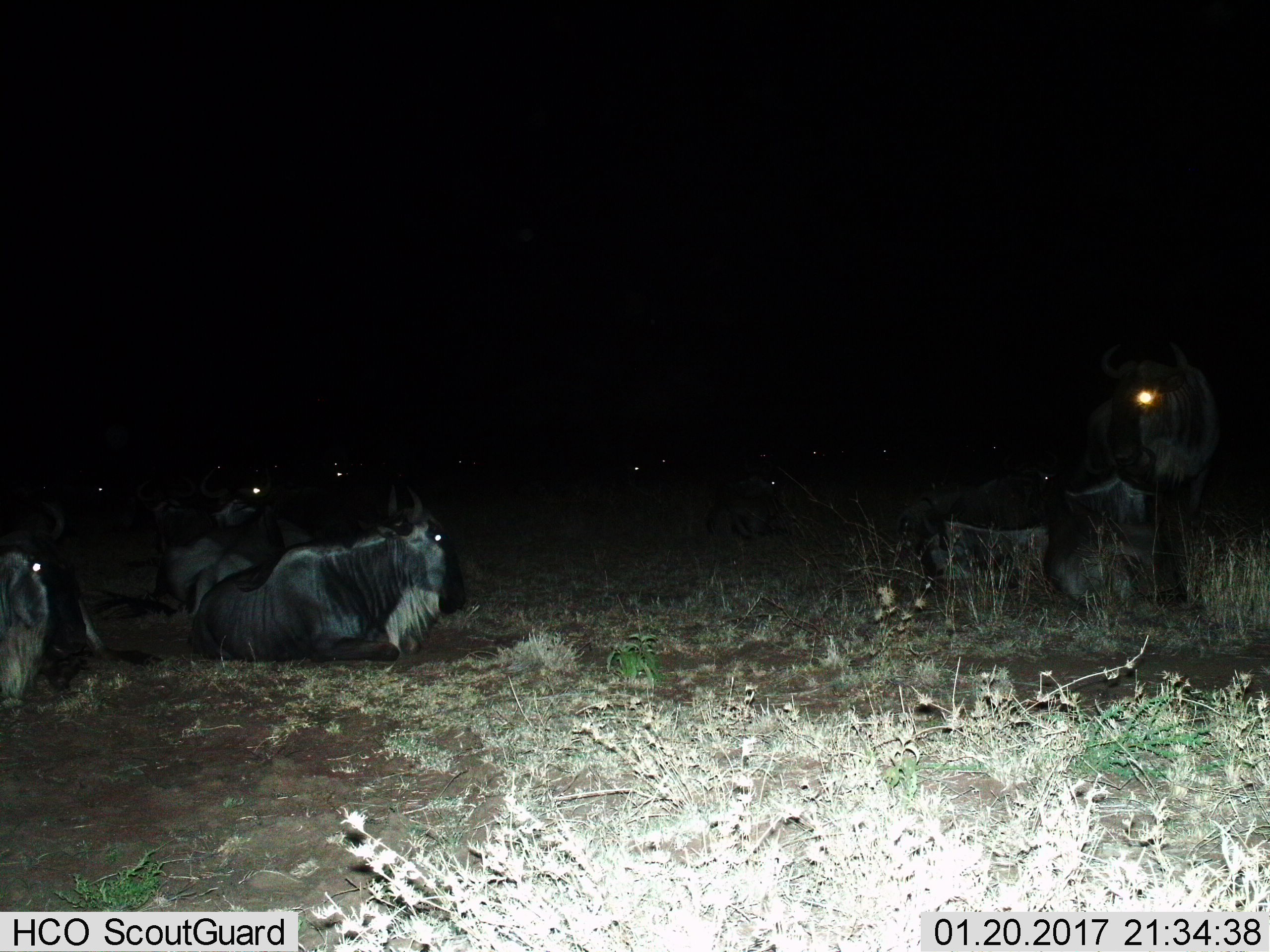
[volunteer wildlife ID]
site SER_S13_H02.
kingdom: Animalia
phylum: Chordata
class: Mammalia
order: Artiodactyla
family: Bovidae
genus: Connochaetes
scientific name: Connochaetes taurinus taurinus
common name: blue wildebeest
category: wildebeestblue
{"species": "wildebeestblue (blue wildebeest) (Connochaetes taurinus taurinus)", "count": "11-50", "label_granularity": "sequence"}